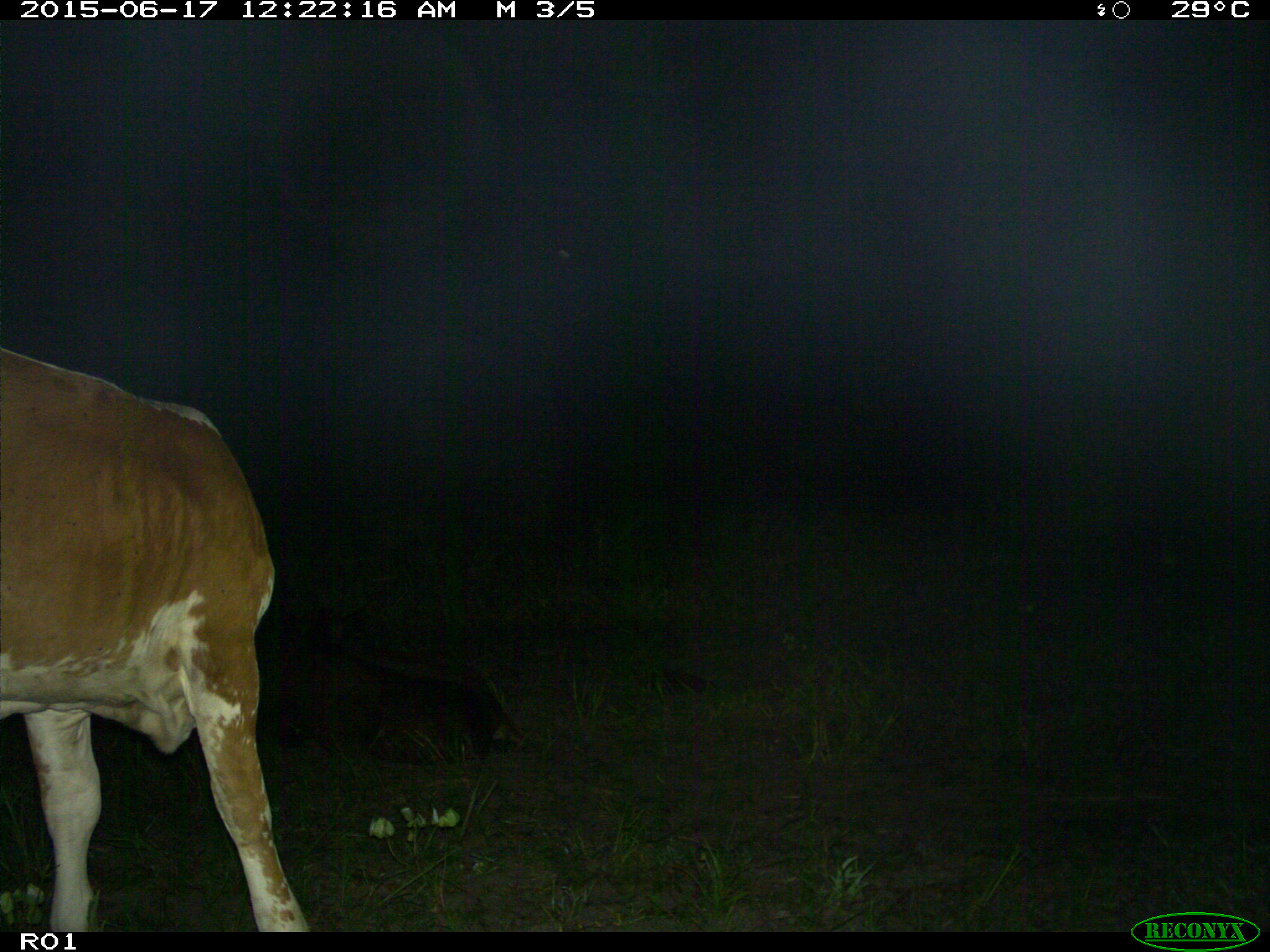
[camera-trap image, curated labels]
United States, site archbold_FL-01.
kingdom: Animalia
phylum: Chordata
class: Mammalia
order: Artiodactyla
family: Bovidae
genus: Bos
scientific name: Bos taurus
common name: domestic cow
Bos taurus (domestic cow).